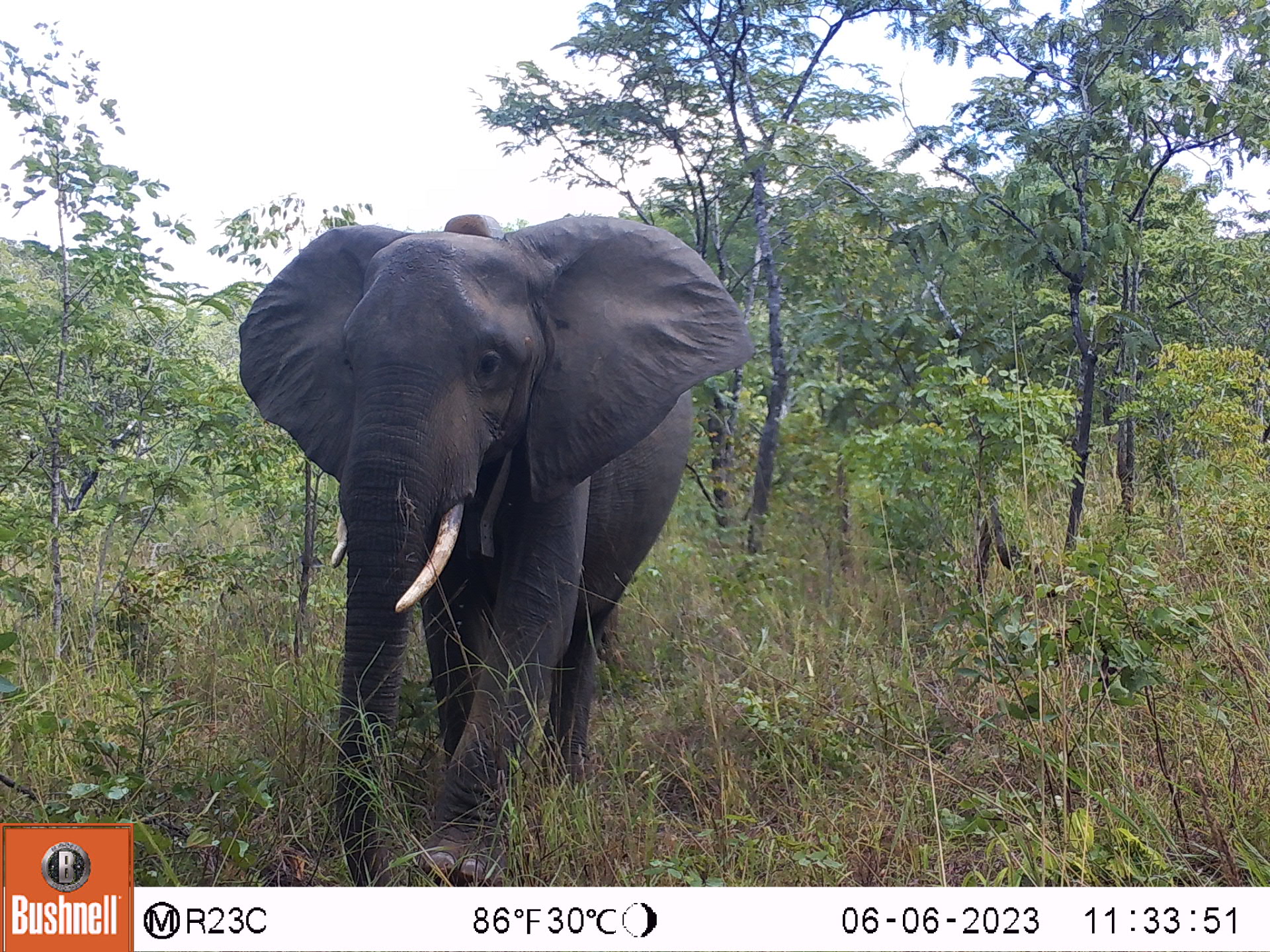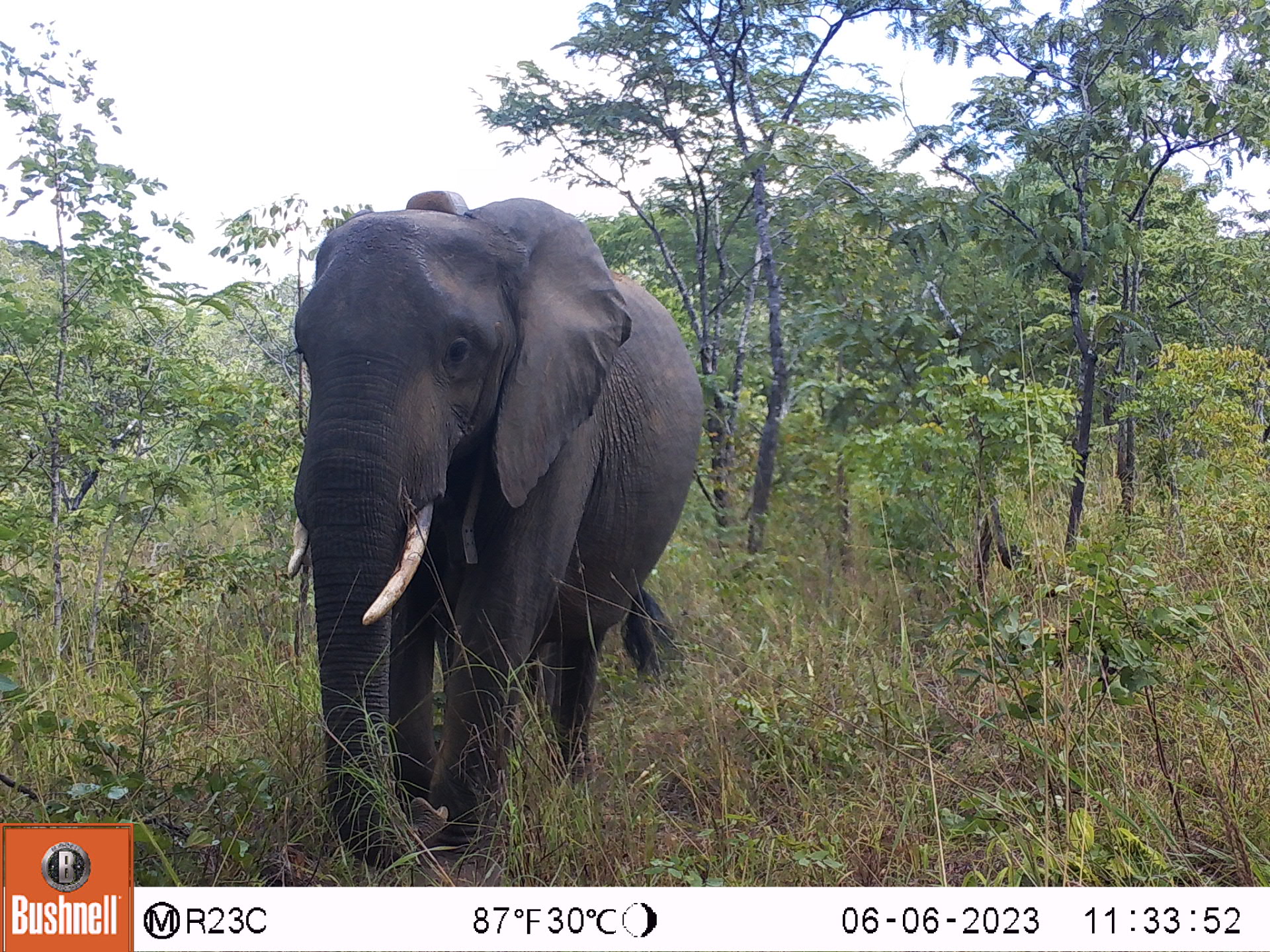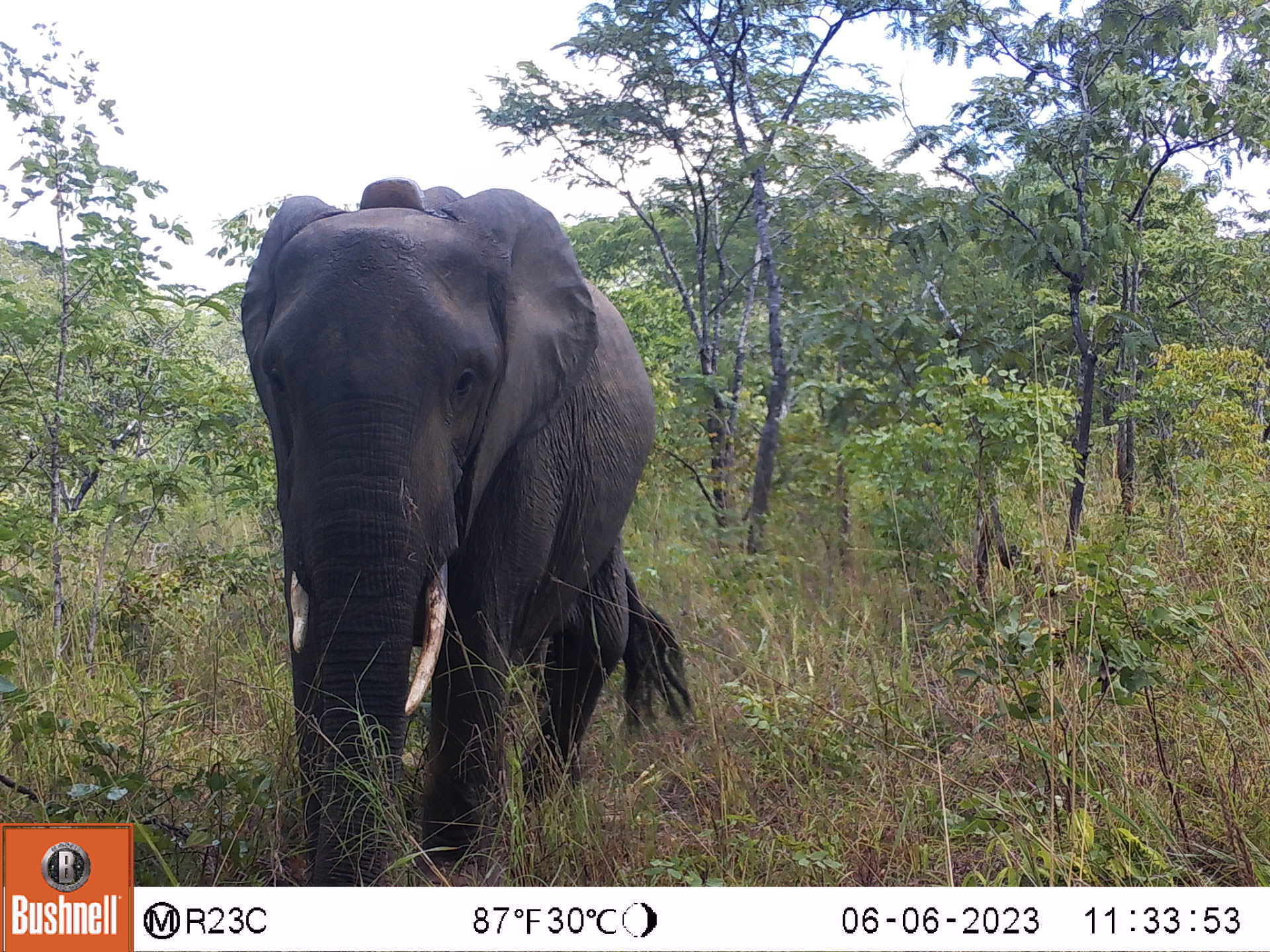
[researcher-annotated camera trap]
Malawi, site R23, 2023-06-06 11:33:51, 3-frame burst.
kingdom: Animalia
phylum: Chordata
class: Mammalia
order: Proboscidea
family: Elephantidae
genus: Loxodonta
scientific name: Loxodonta africana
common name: african savanna elephant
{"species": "african savanna elephant (Loxodonta africana)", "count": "1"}